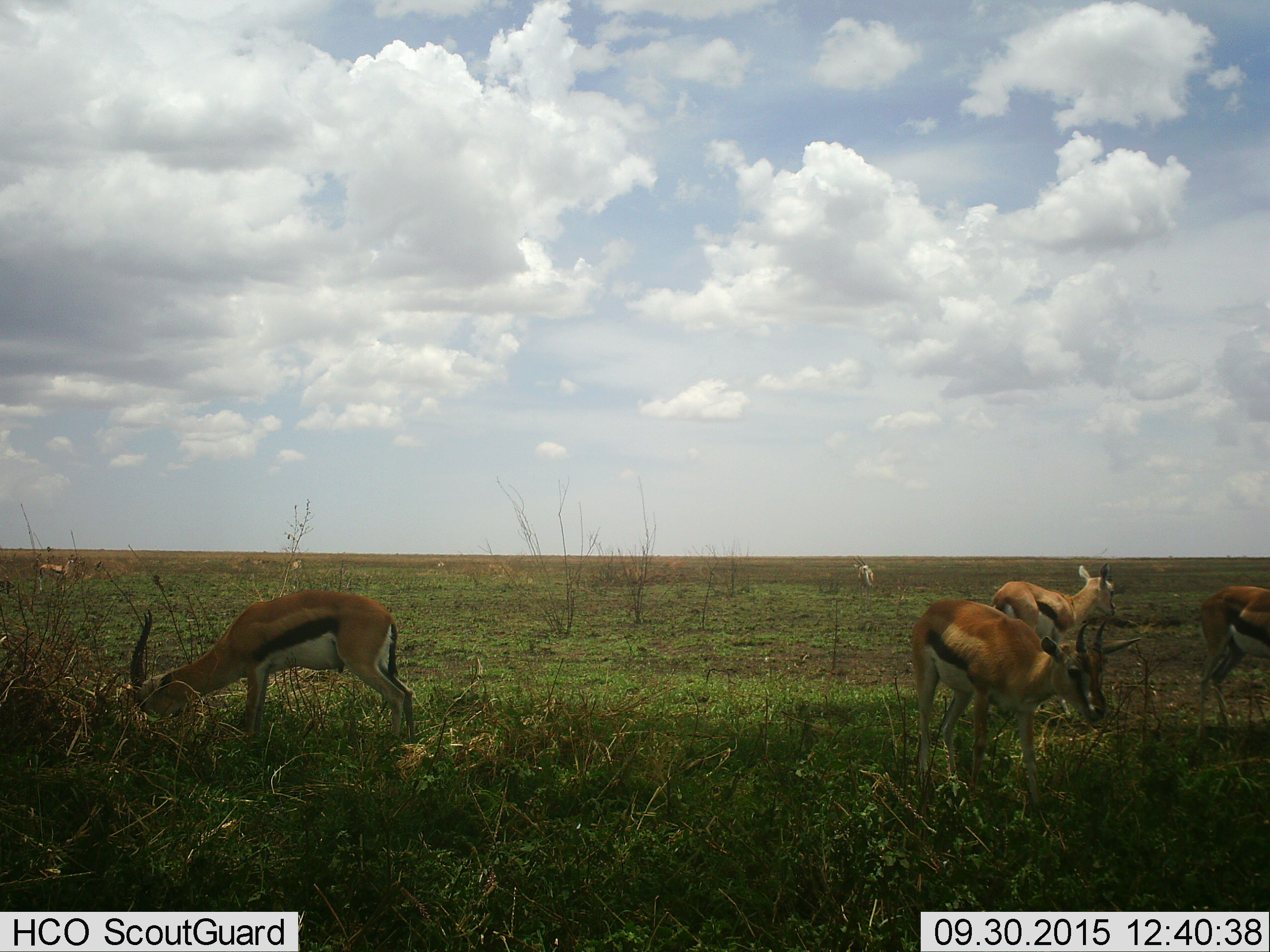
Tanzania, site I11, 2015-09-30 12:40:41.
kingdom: Animalia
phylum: Chordata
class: Mammalia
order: Artiodactyla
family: Bovidae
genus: Eudorcas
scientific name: Eudorcas thomsonii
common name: thomson's gazelle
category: gazellethomsons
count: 8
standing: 89%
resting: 0%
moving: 33%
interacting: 0%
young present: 11%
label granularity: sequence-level